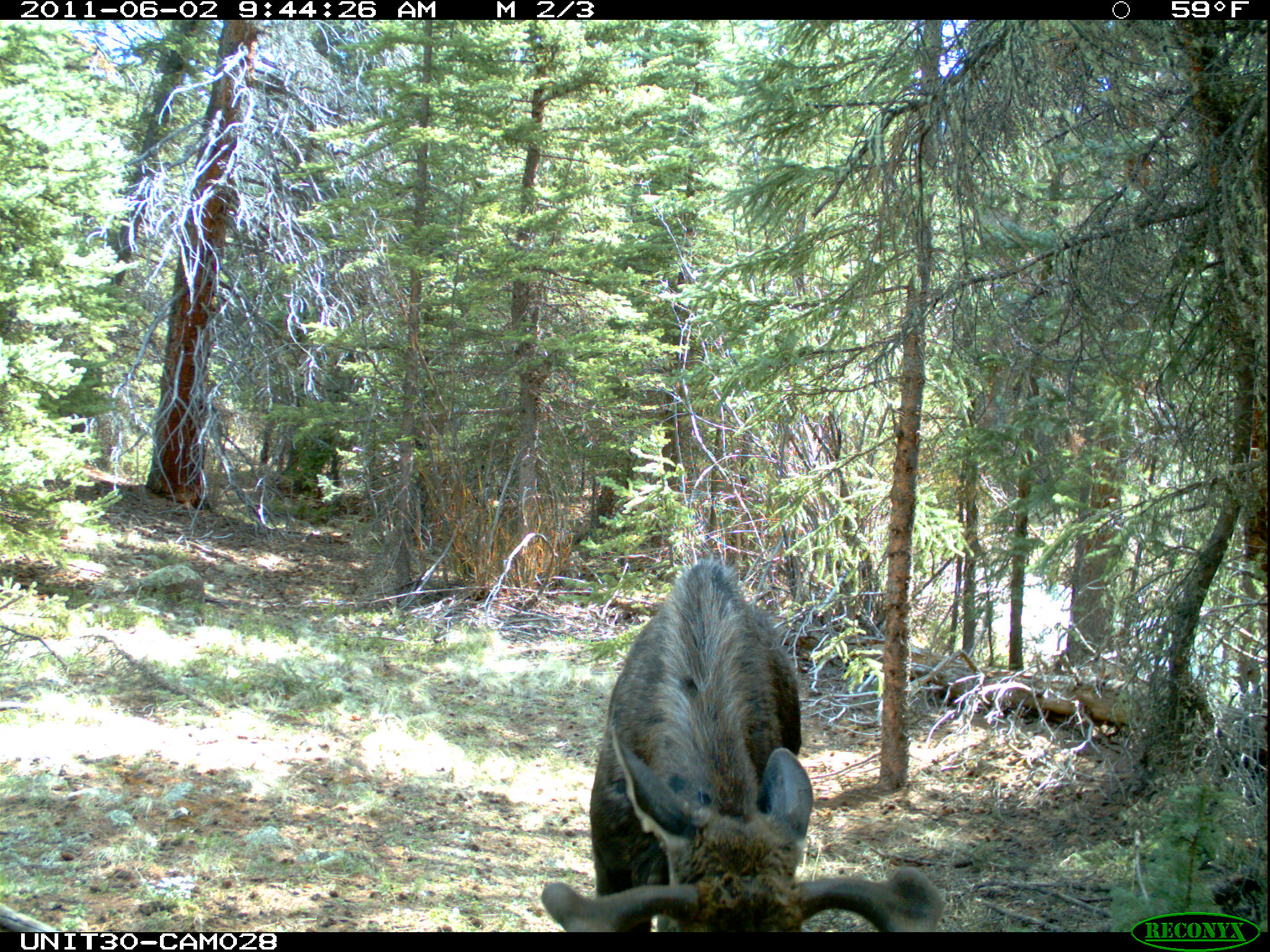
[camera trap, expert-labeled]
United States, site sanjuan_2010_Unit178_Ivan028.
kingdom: Animalia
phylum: Chordata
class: Mammalia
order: Artiodactyla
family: Cervidae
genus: Alces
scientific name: Alces alces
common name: moose